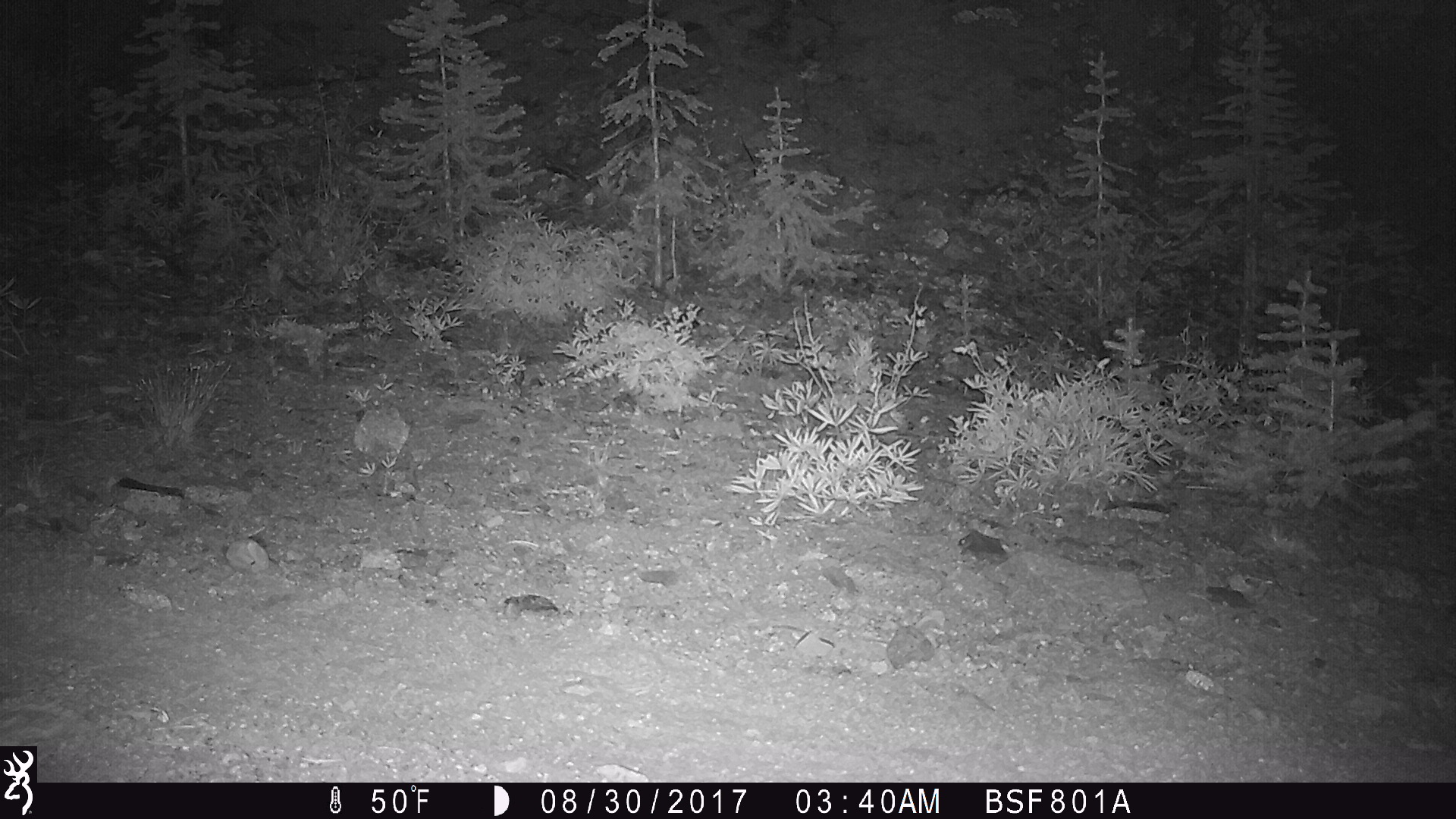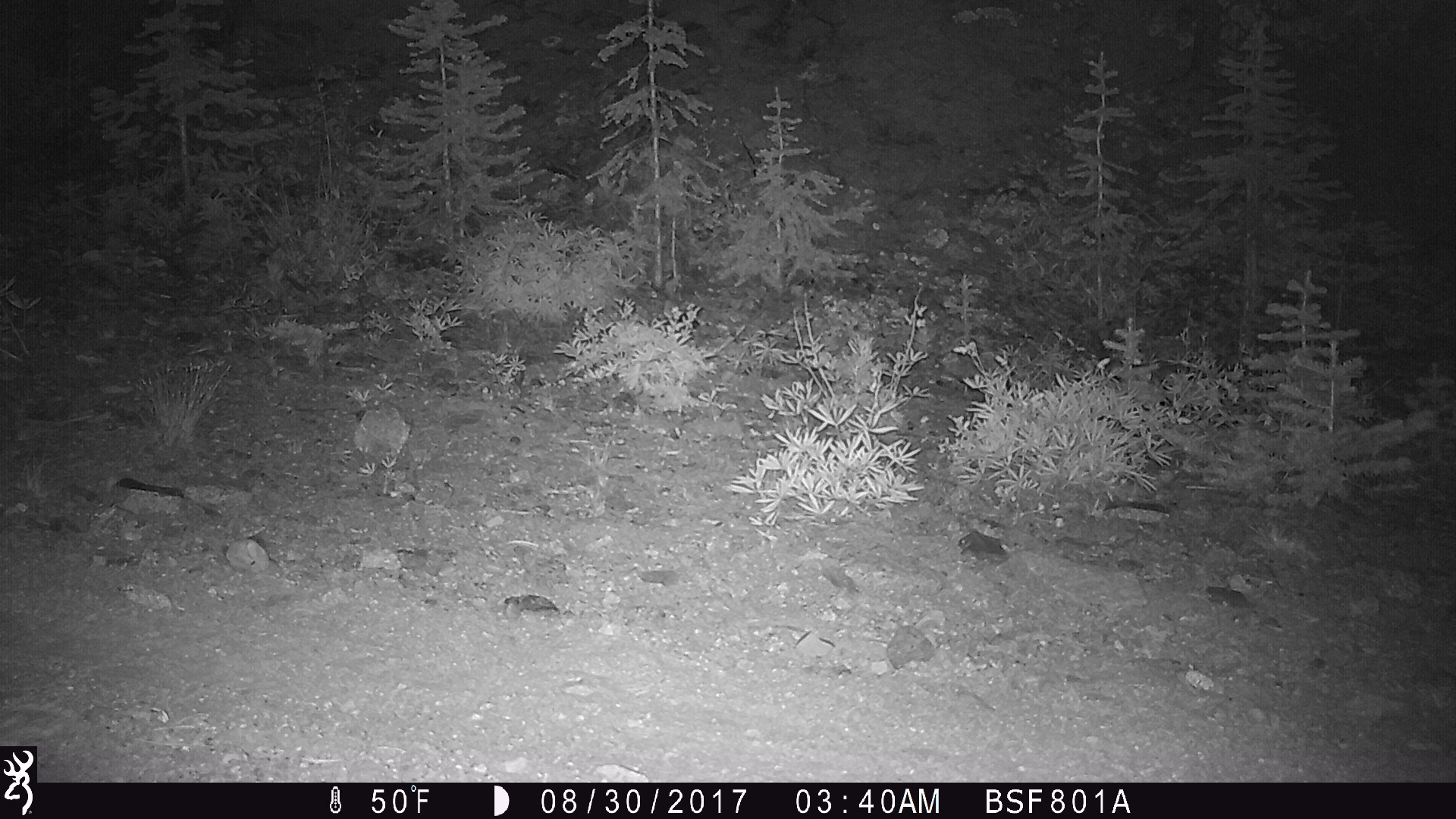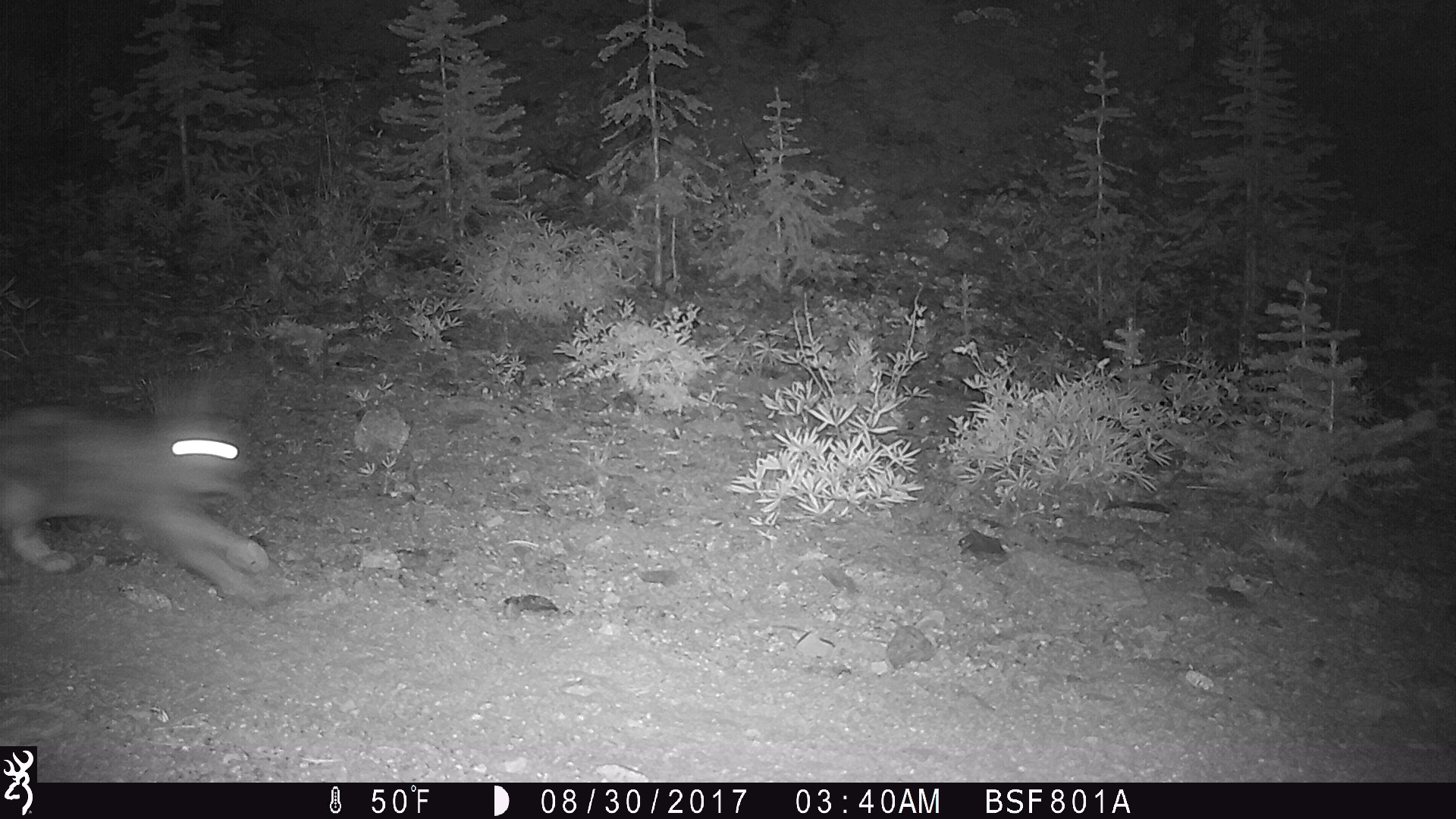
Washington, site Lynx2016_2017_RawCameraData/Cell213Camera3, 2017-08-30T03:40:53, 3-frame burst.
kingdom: Animalia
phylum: Chordata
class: Mammalia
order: Lagomorpha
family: Leporidae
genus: Lepus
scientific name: Lepus americanus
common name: snowshoe hare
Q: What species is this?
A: Lepus americanus (snowshoe hare).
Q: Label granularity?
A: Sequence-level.